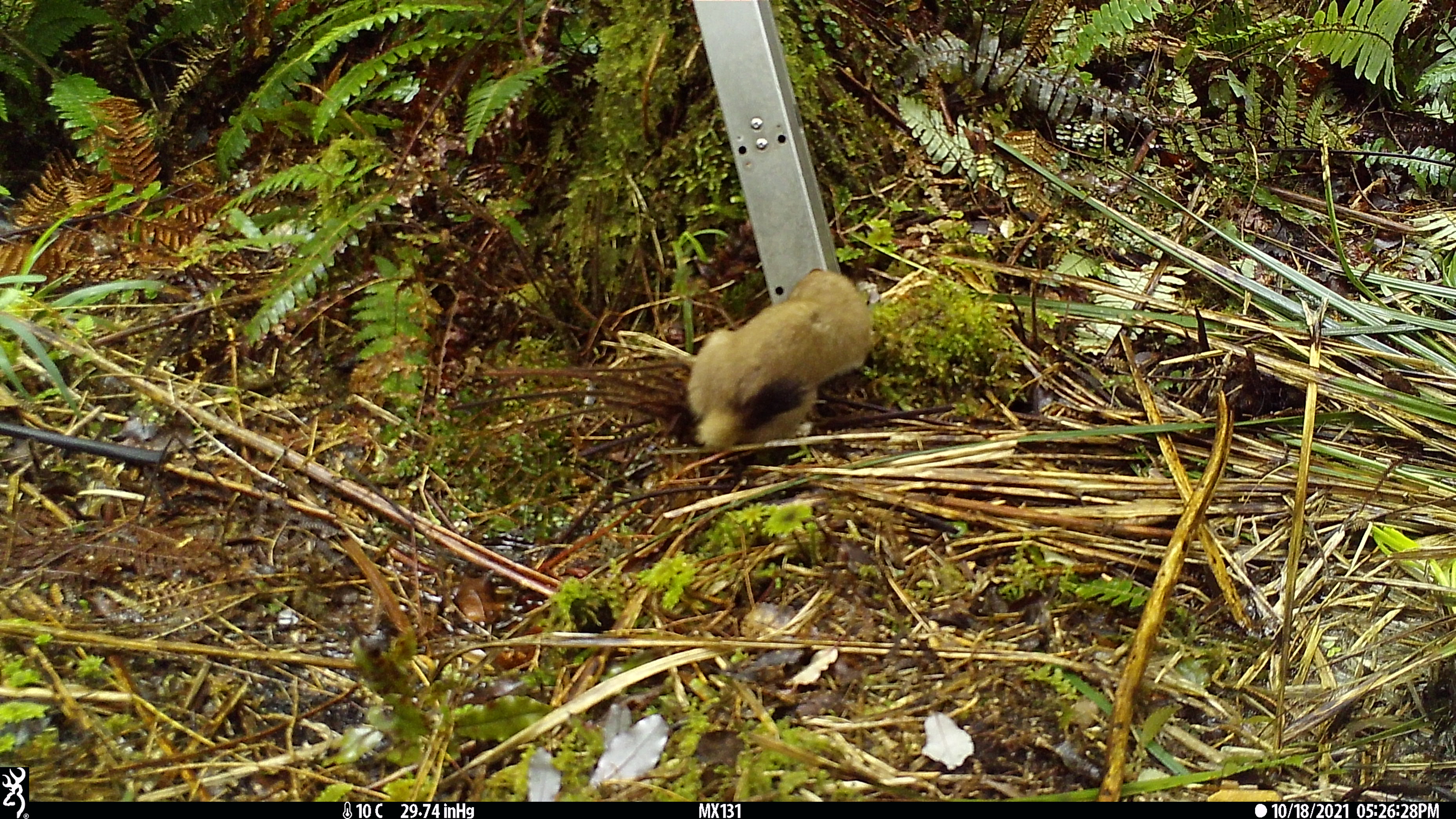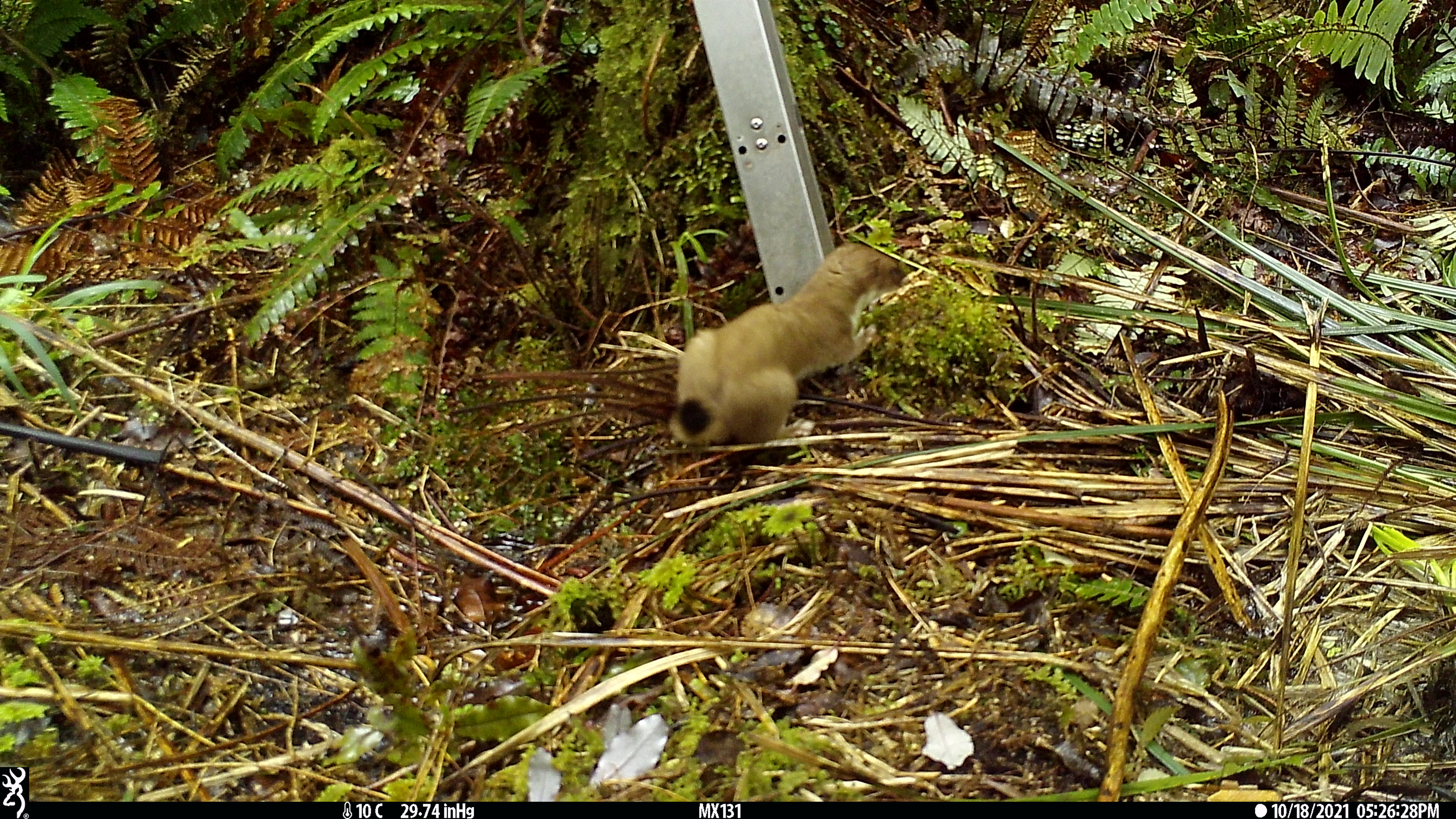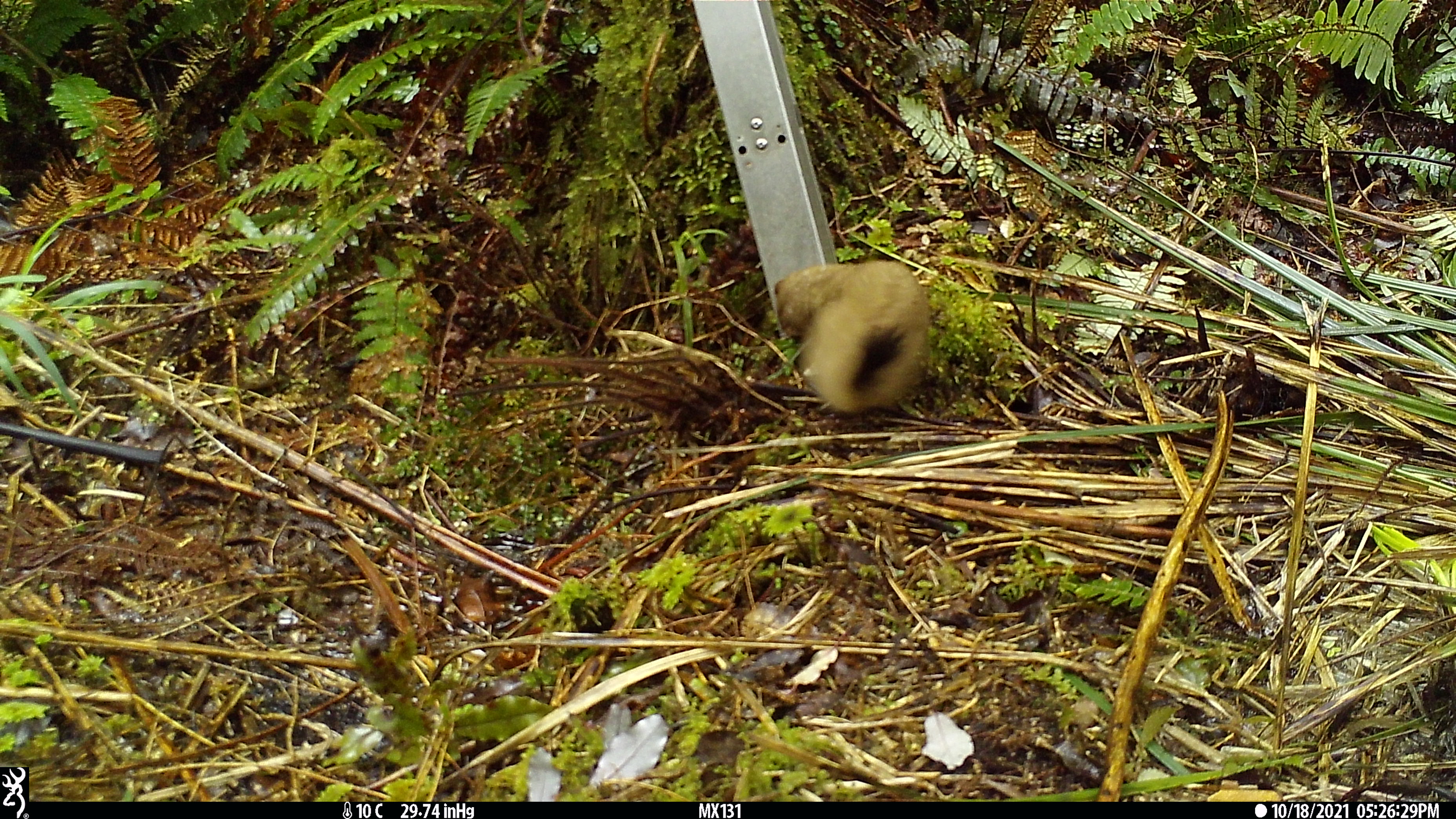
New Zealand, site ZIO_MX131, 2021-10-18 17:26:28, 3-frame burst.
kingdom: Animalia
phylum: Chordata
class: Mammalia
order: Carnivora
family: Mustelidae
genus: Mustela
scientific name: Mustela erminea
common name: stoat